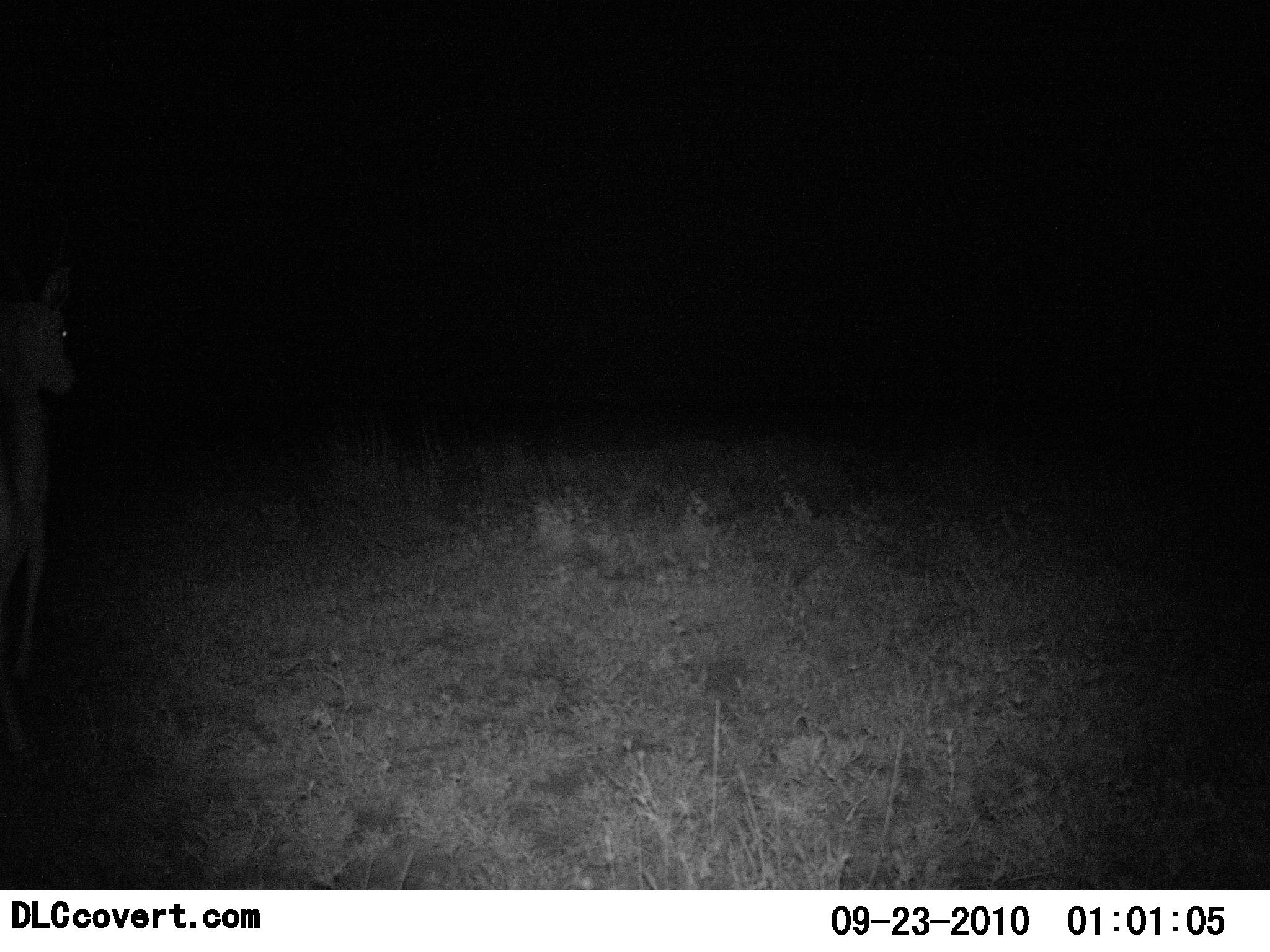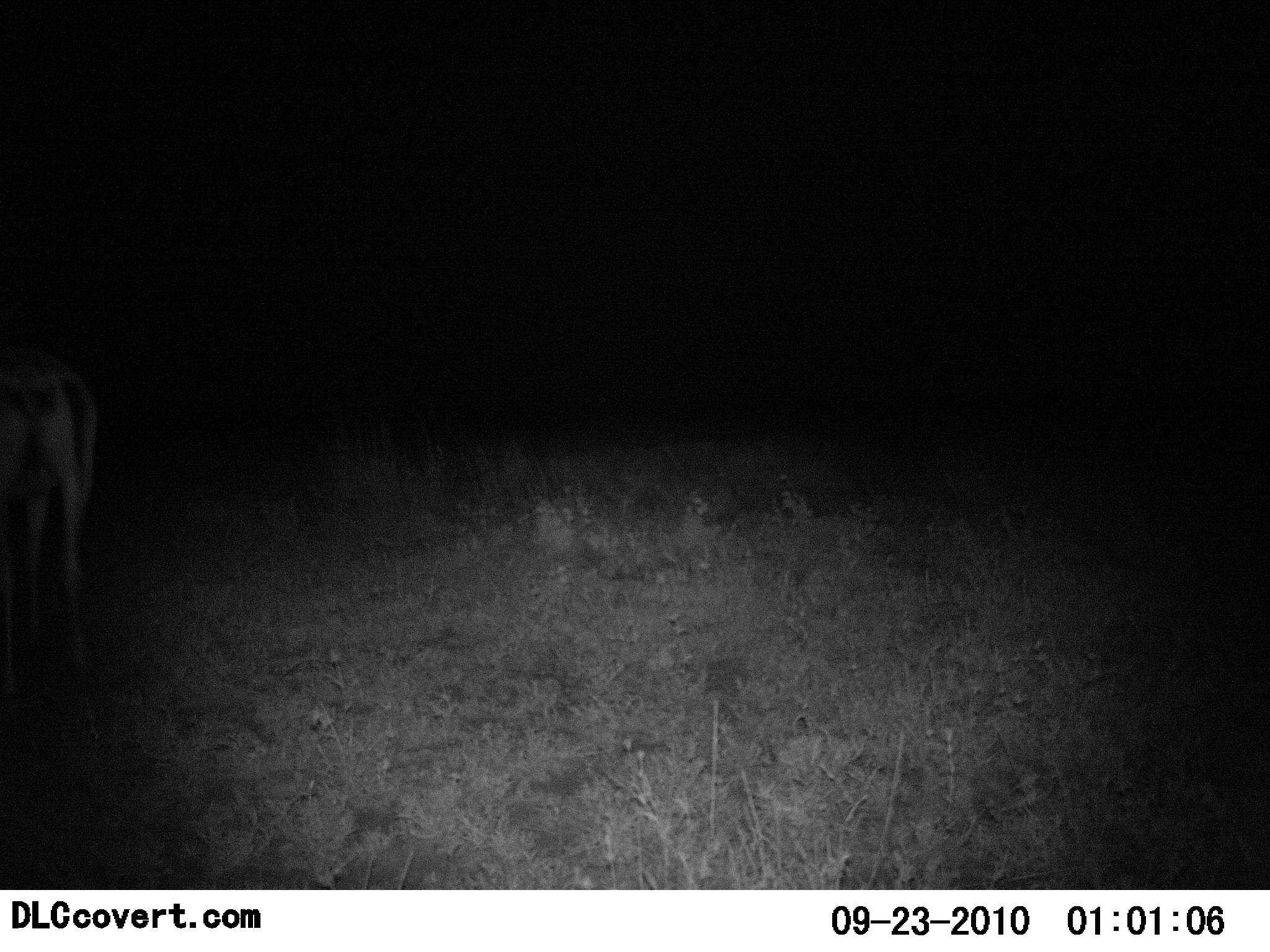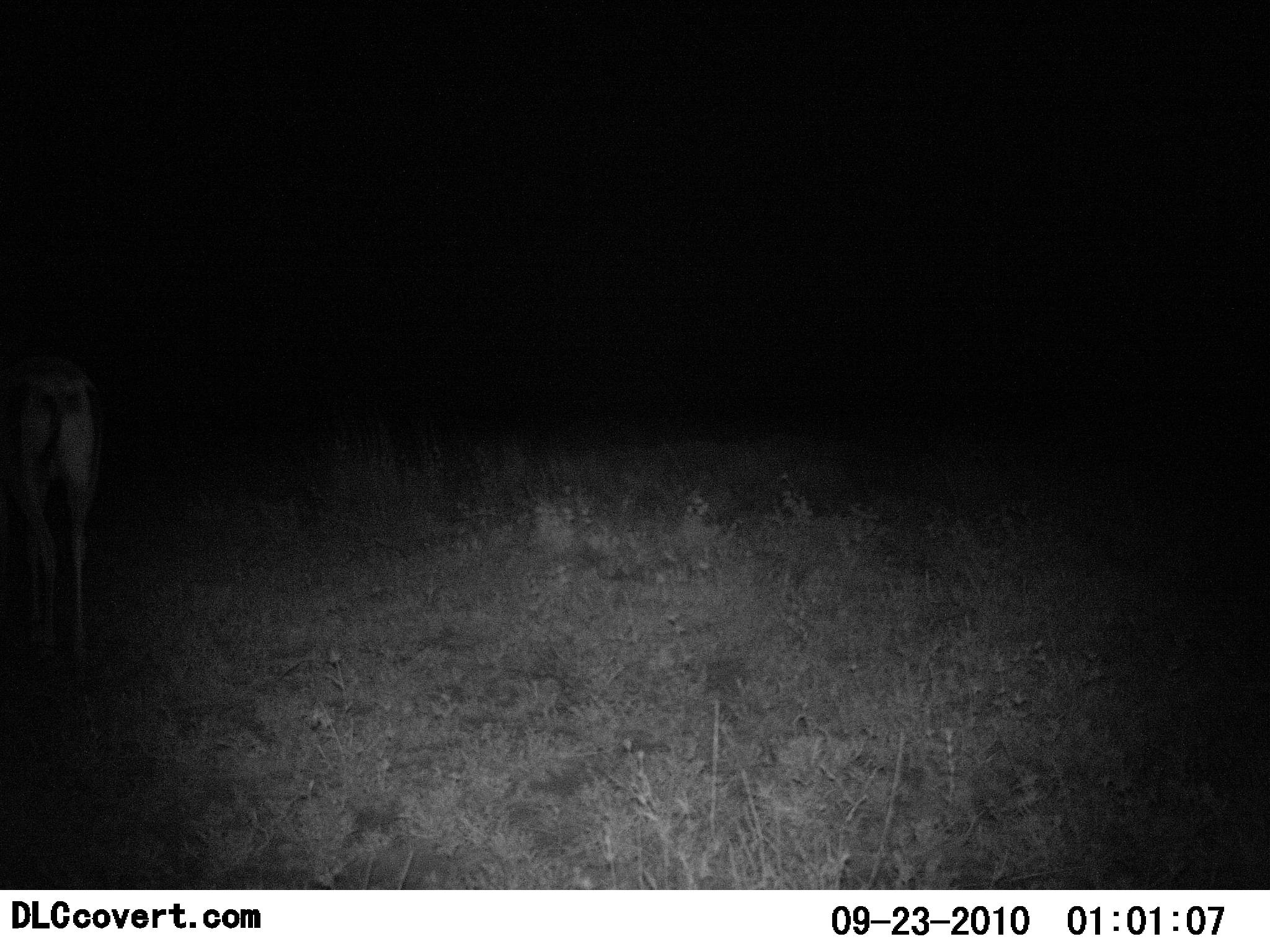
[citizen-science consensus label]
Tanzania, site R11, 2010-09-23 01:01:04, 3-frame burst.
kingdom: Animalia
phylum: Chordata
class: Mammalia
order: Artiodactyla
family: Bovidae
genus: Eudorcas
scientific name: Eudorcas thomsonii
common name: thomson's gazelle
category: gazellethomsons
Gazellethomsons (thomson's gazelle) (Eudorcas thomsonii), count 1. Behavior (volunteer vote fractions): standing 31%, resting 0%, moving 56%, interacting 0%. Young present (vote fraction): 0%. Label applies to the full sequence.